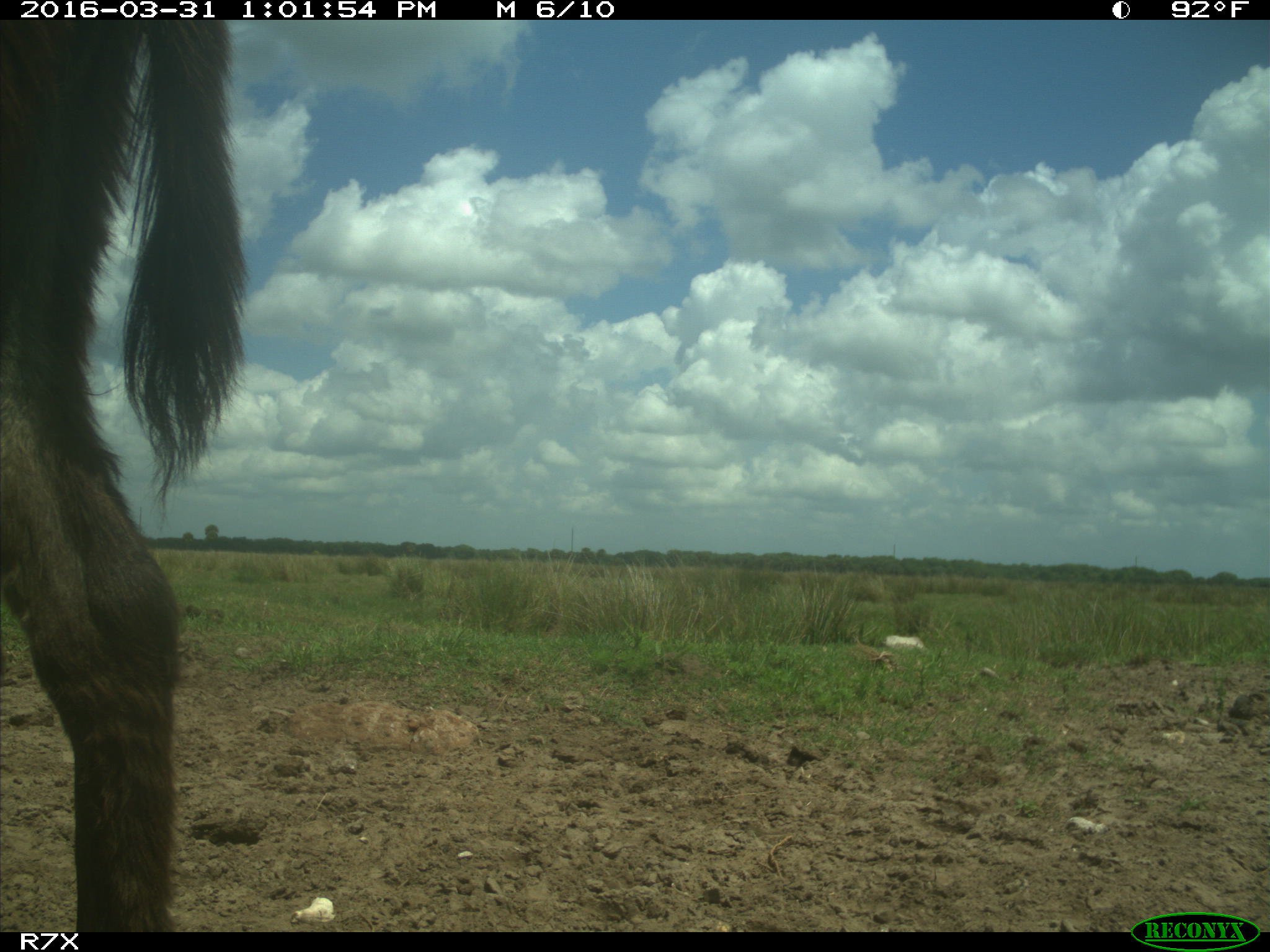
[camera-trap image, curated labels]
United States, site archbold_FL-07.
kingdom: Animalia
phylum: Chordata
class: Mammalia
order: Perissodactyla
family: Equidae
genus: Equus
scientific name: Equus africanus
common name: african wild ass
Equus africanus (african wild ass).